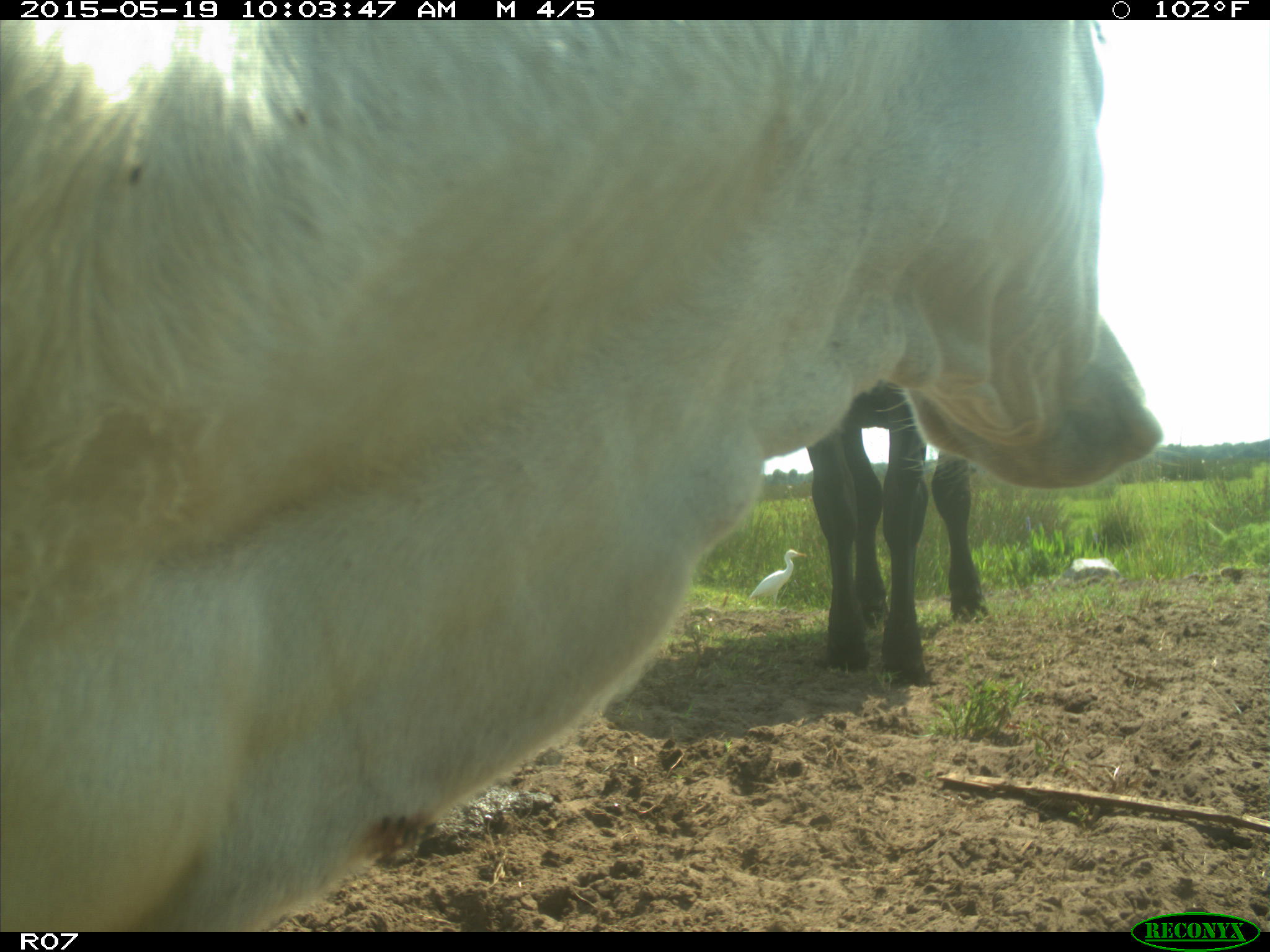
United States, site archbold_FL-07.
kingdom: Animalia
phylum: Chordata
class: Aves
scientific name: Aves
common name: birds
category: unidentified bird